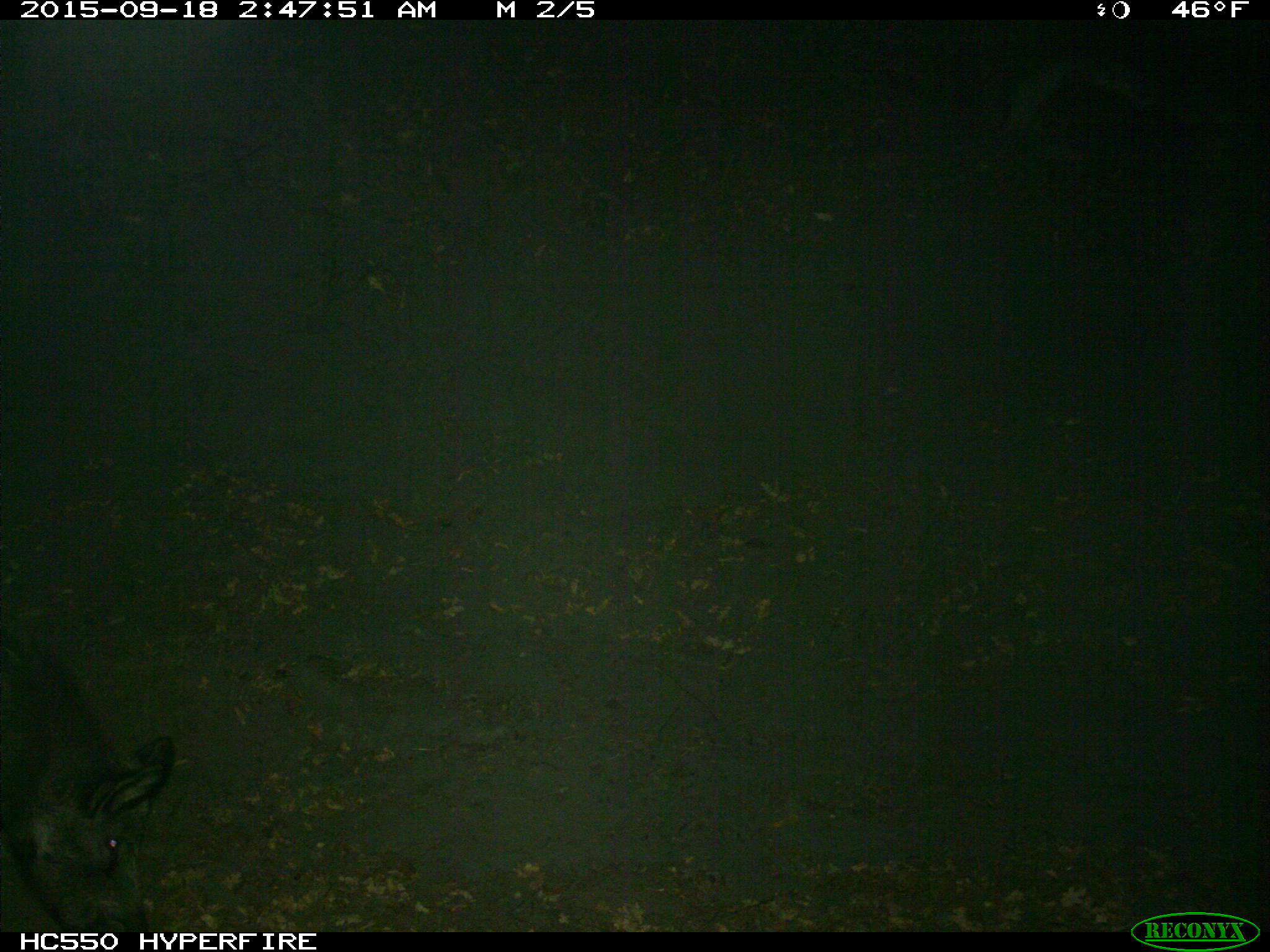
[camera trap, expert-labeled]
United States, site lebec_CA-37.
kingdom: Animalia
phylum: Chordata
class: Mammalia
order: Artiodactyla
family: Suidae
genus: Sus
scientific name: Sus scrofa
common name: wild boar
Sus scrofa (wild boar).